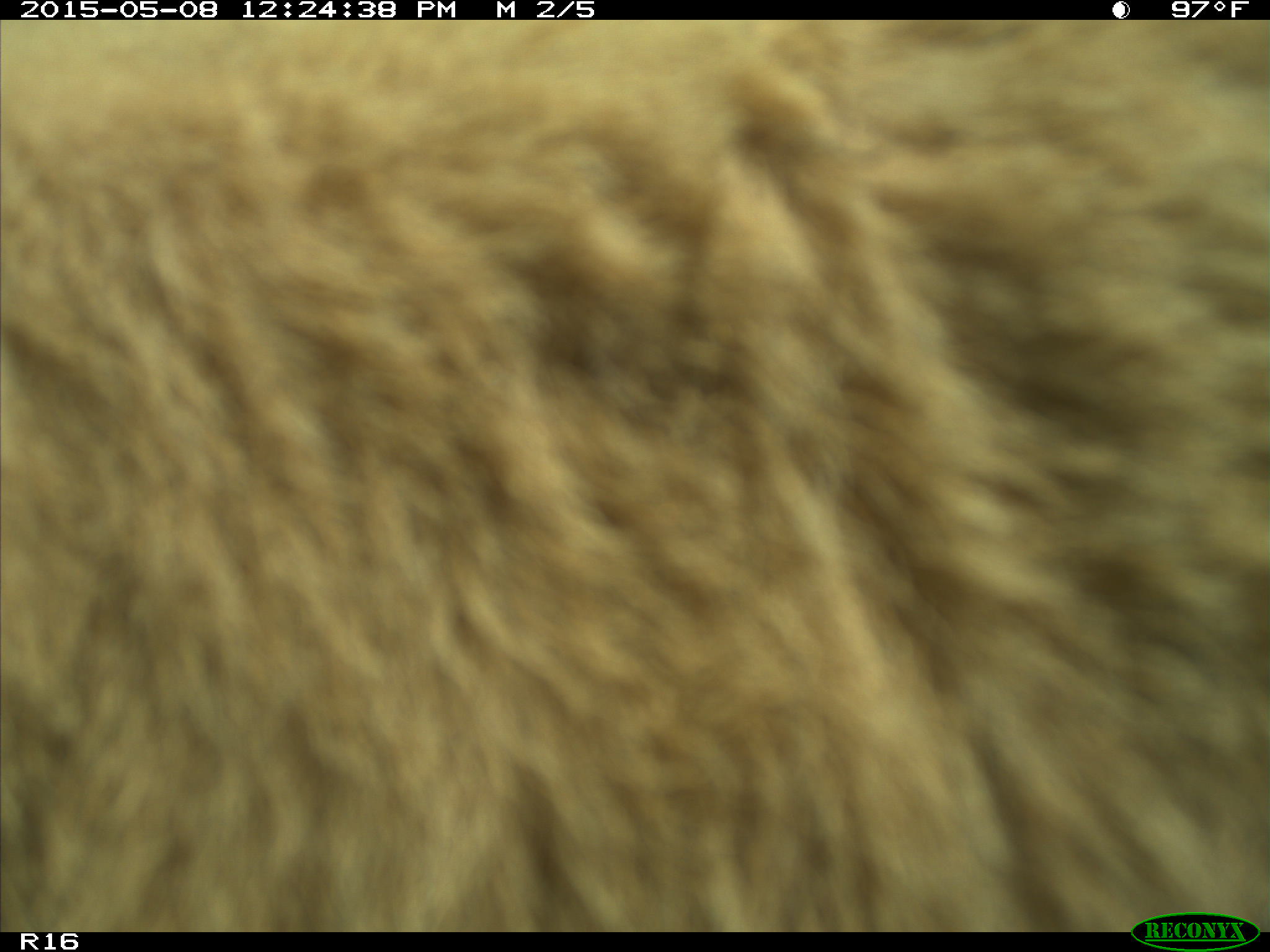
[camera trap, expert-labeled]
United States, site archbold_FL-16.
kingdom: Animalia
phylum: Chordata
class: Mammalia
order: Artiodactyla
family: Bovidae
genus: Bos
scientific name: Bos taurus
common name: domestic cow